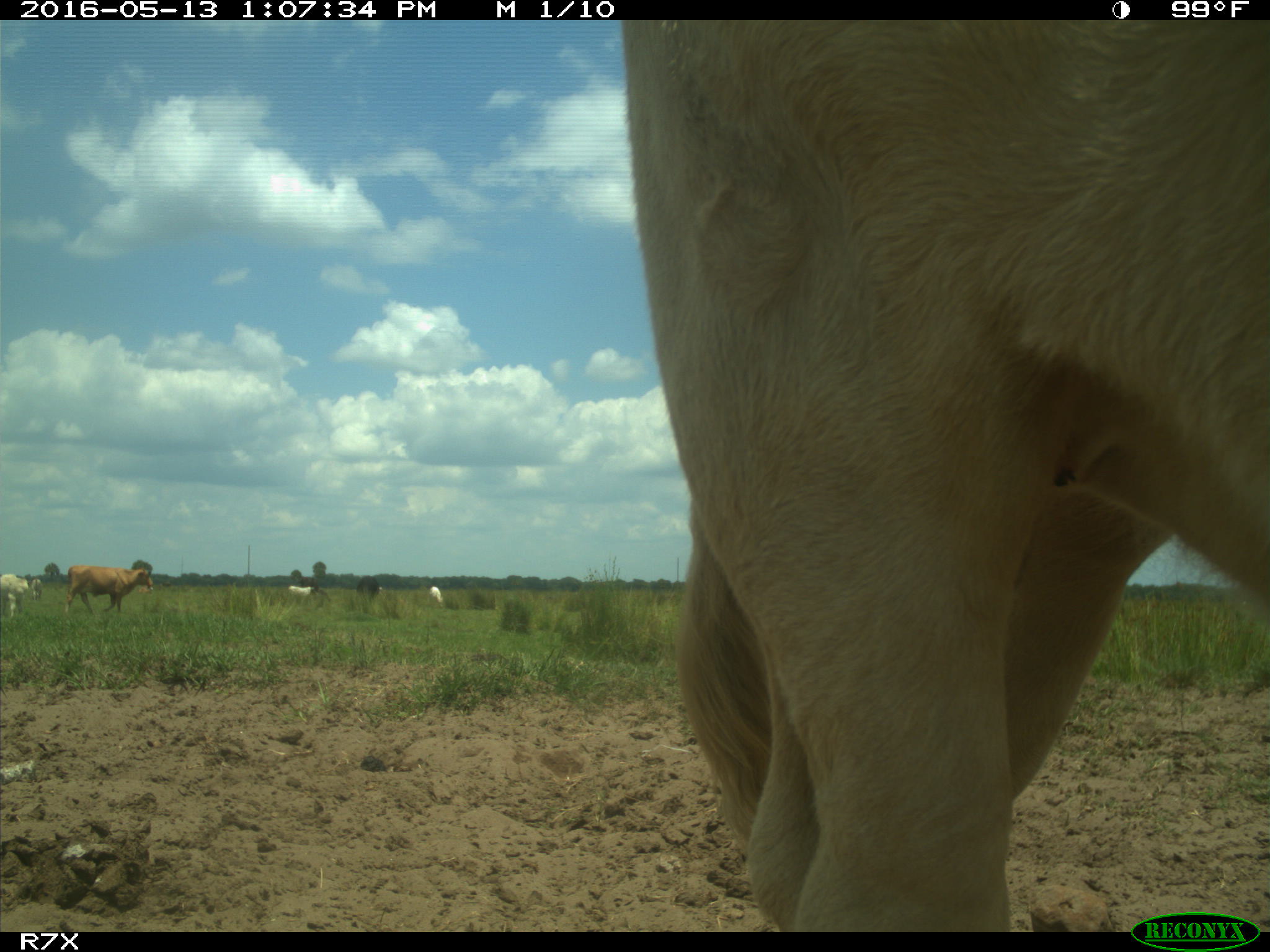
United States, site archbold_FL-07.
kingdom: Animalia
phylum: Chordata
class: Mammalia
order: Artiodactyla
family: Bovidae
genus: Bos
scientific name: Bos taurus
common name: domestic cow